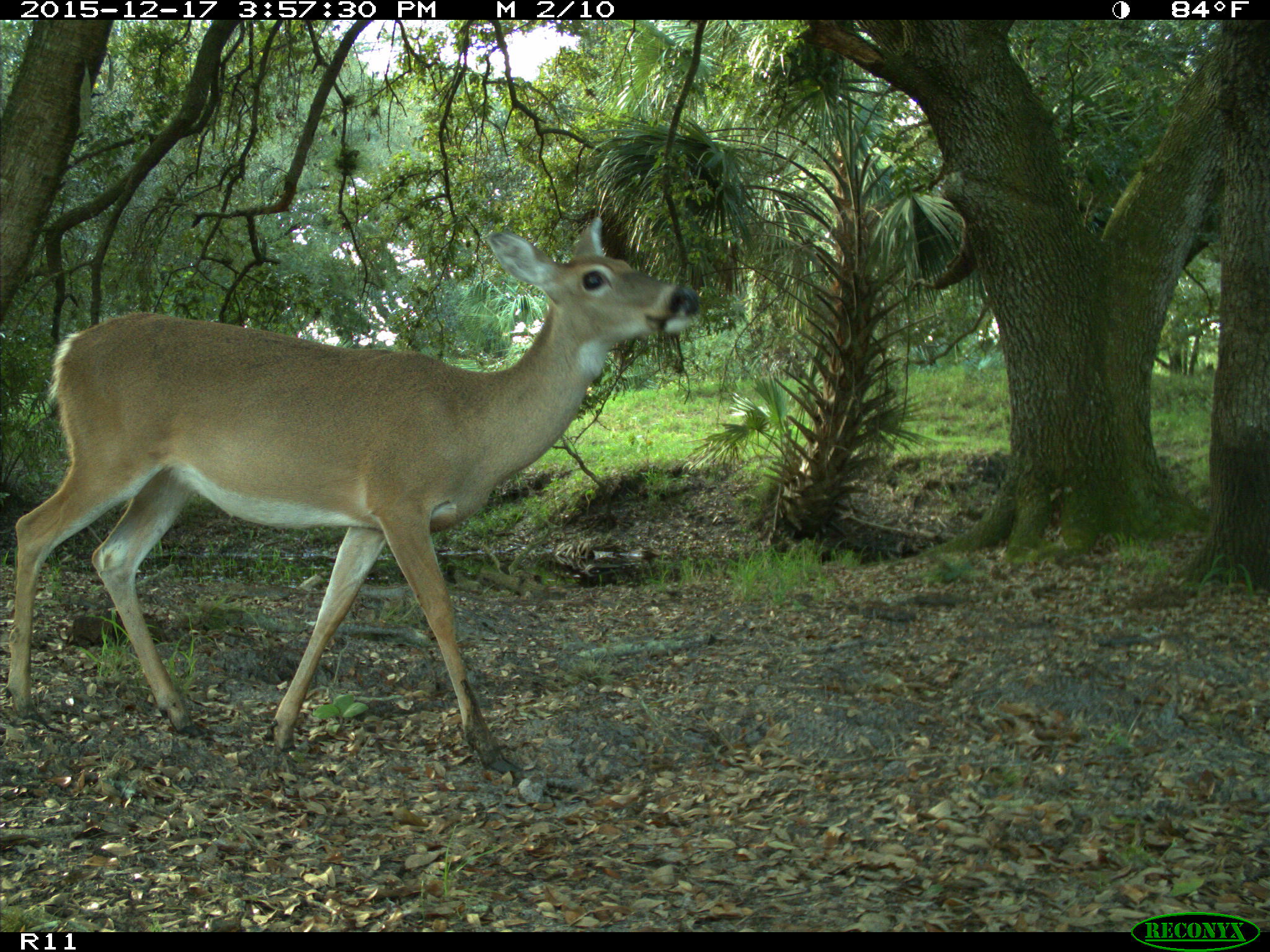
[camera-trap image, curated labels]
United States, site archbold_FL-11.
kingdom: Animalia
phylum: Chordata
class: Mammalia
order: Artiodactyla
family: Cervidae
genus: Odocoileus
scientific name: Odocoileus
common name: deer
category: unidentified deer